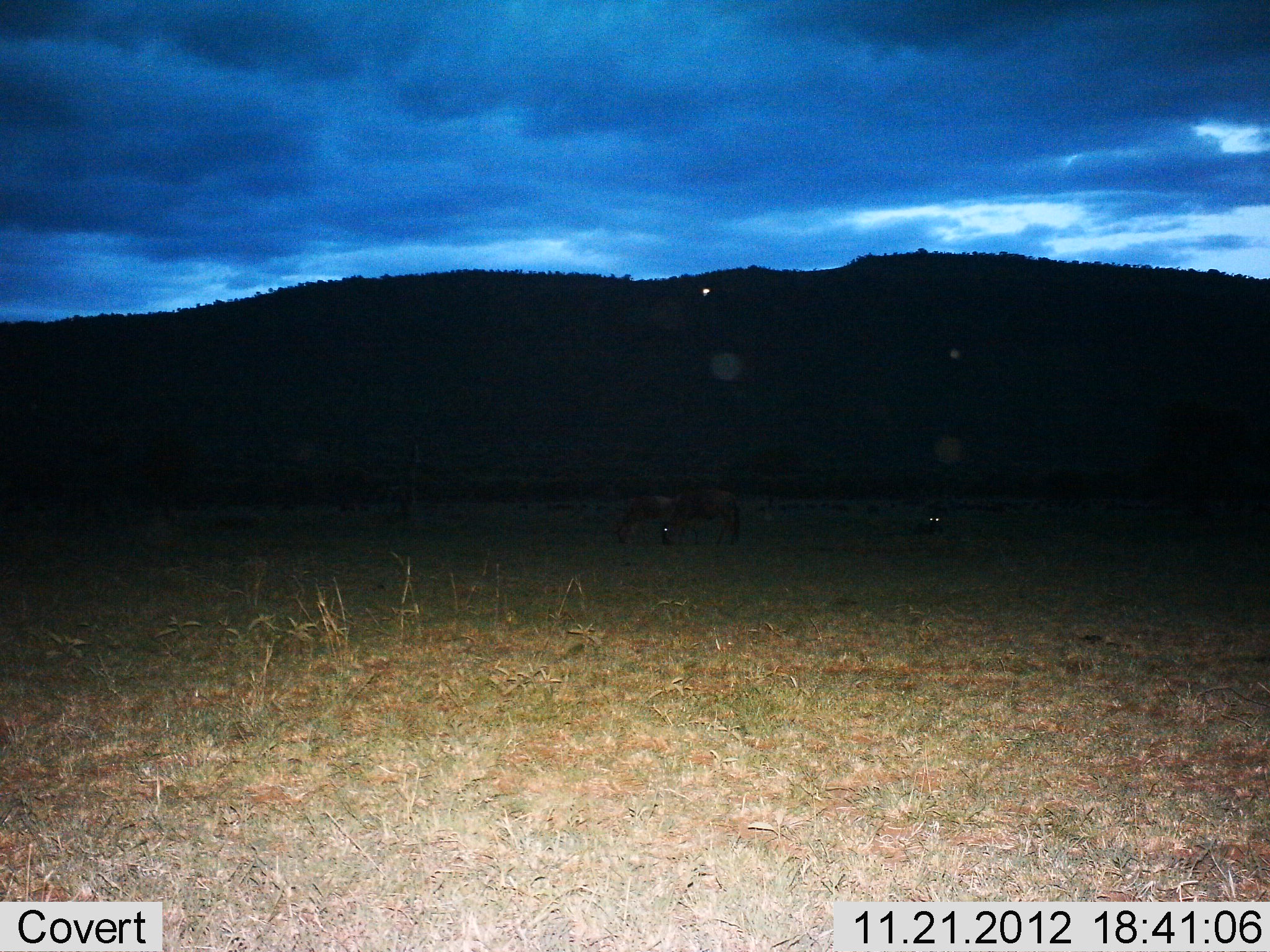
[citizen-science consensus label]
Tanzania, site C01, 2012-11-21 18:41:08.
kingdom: Animalia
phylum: Chordata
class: Mammalia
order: Artiodactyla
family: Bovidae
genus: Connochaetes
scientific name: Connochaetes taurinus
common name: blue wildebeest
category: wildebeest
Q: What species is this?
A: Wildebeest (blue wildebeest) (Connochaetes taurinus).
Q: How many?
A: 3.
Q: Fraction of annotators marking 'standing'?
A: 50%.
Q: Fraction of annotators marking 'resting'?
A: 33%.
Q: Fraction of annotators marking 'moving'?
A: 0%.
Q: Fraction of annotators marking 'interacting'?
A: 0%.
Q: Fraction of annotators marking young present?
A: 0%.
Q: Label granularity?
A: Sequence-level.